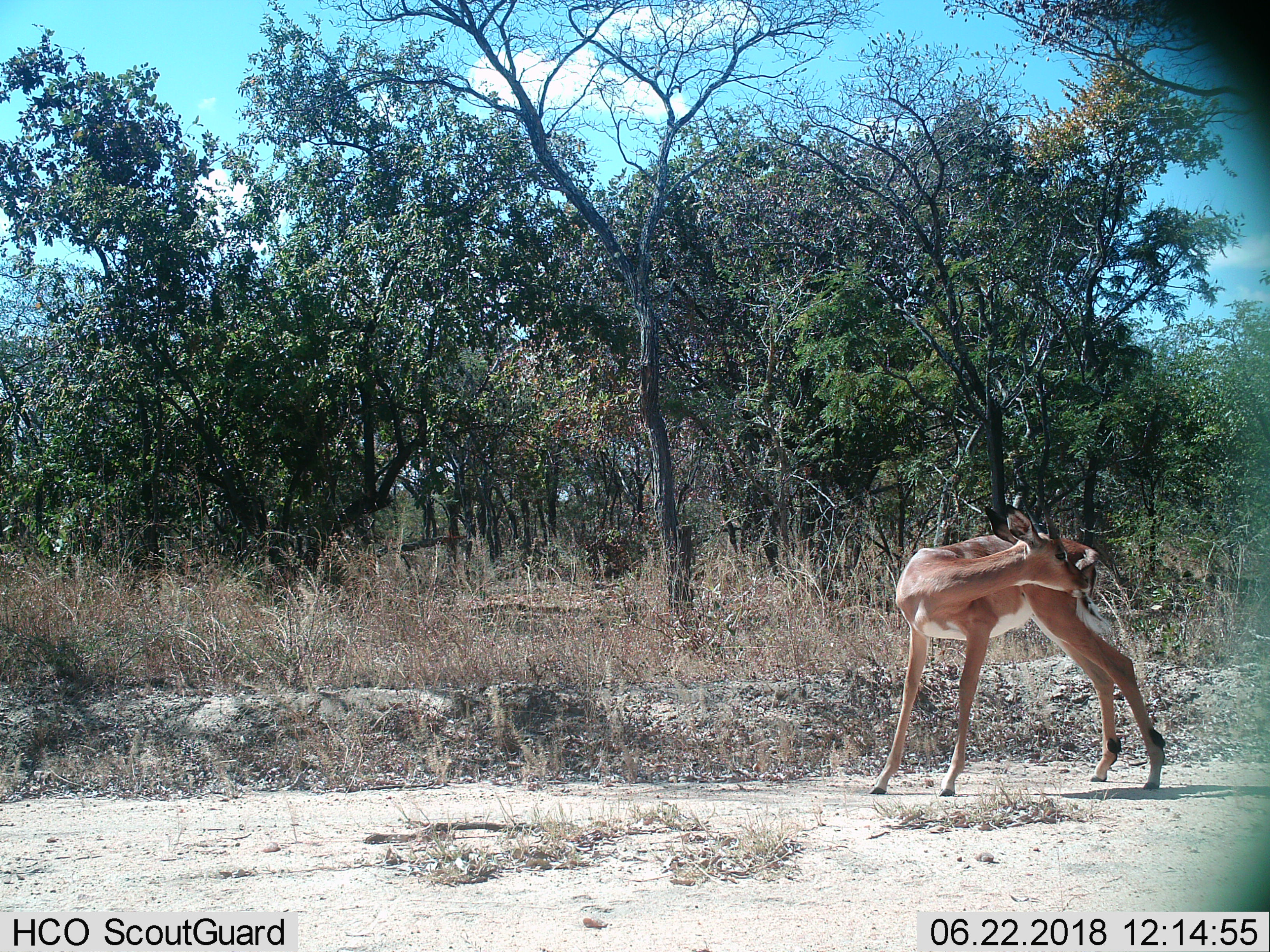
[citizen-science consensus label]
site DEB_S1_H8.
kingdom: Animalia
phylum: Chordata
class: Mammalia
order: Artiodactyla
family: Bovidae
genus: Aepyceros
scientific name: Aepyceros melampus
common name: impala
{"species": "impala (Aepyceros melampus)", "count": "1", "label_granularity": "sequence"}